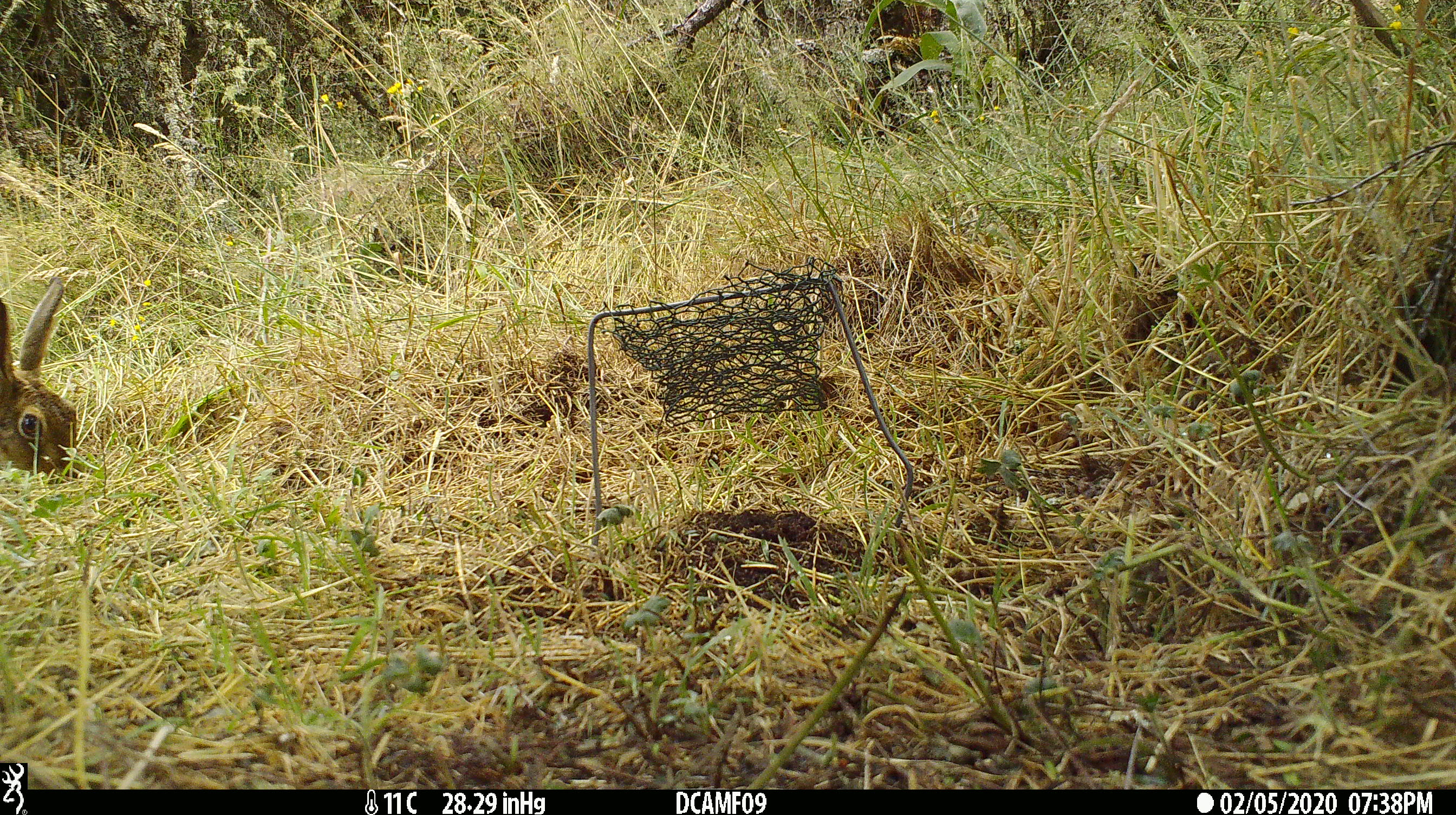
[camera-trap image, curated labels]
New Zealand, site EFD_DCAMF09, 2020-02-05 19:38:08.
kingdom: Animalia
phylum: Chordata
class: Mammalia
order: Lagomorpha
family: Leporidae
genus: Lepus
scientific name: Lepus europaeus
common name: brown hare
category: hare